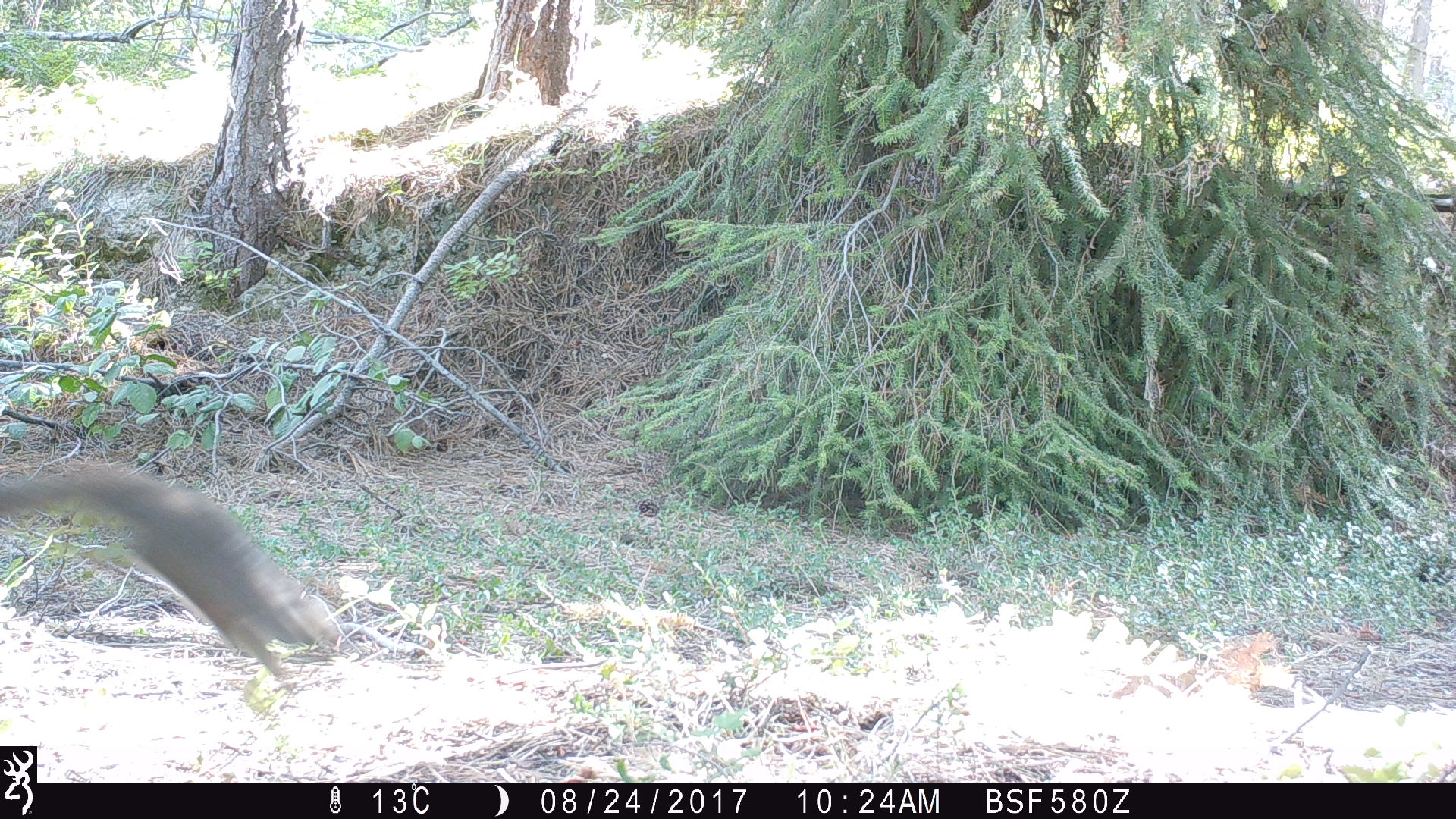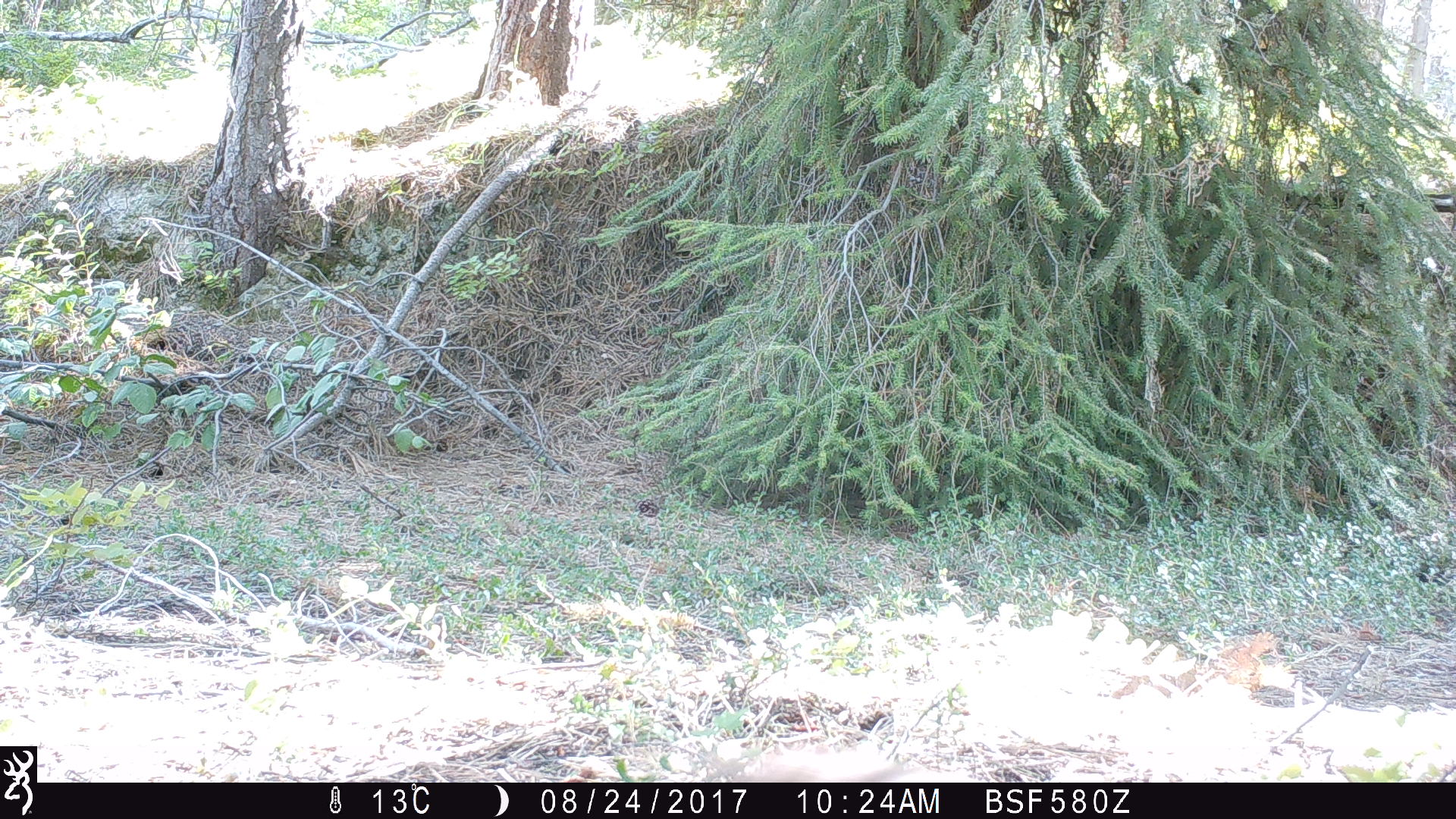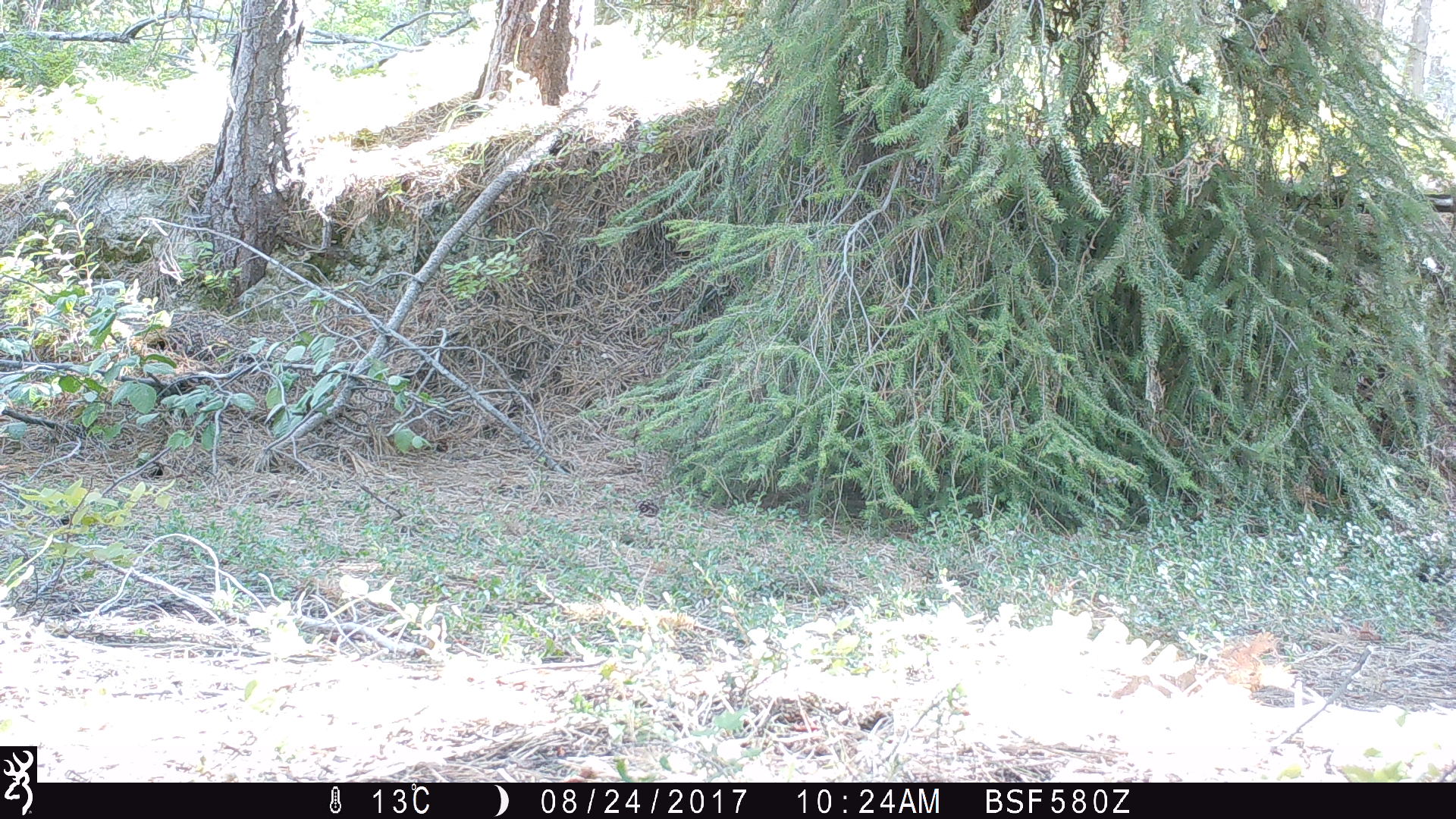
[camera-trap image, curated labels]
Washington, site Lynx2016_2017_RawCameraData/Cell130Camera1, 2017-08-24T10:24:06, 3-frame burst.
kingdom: Animalia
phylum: Chordata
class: Mammalia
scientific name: Mammalia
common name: small mammal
Small mammal (Mammalia). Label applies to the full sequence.